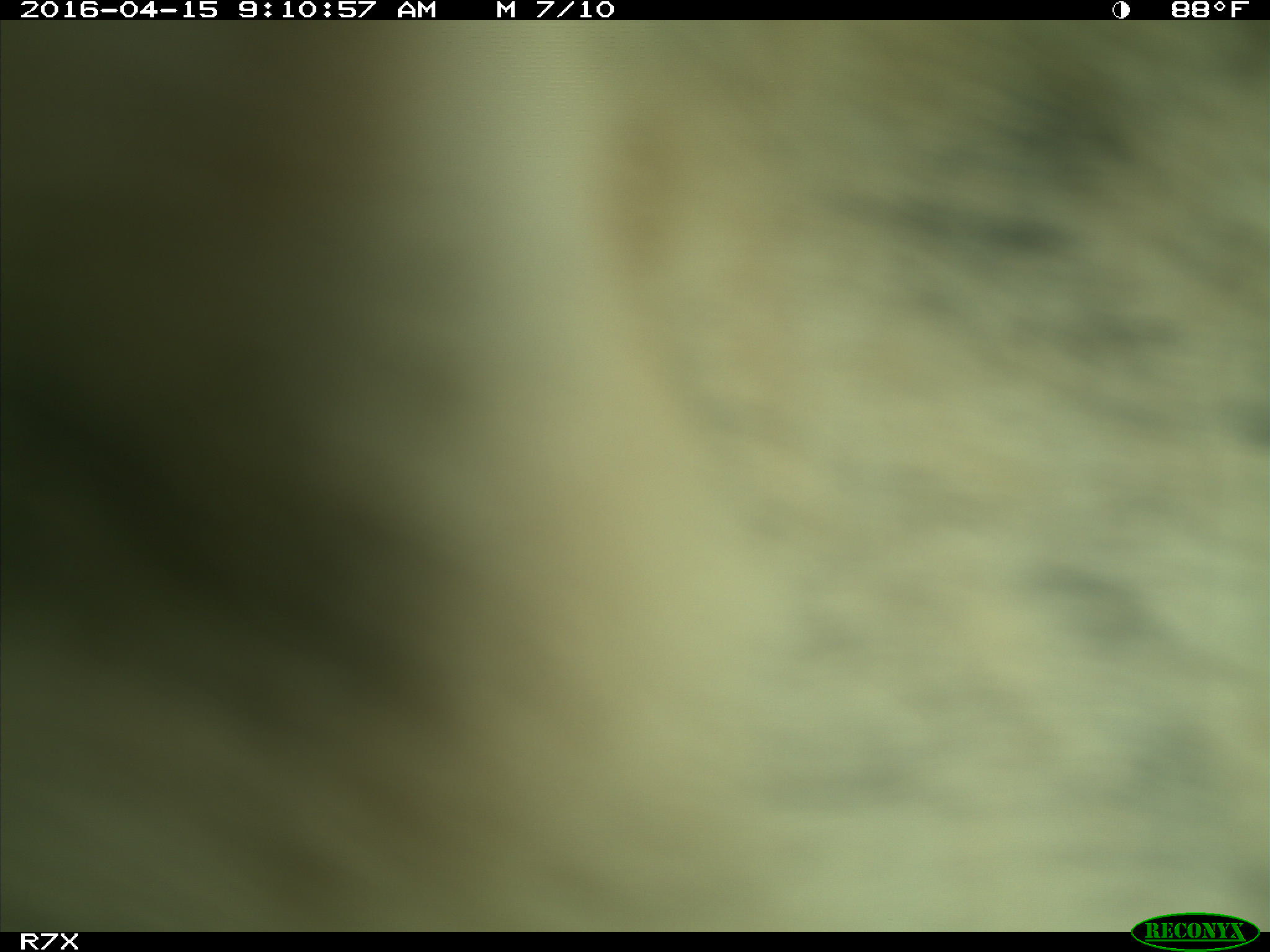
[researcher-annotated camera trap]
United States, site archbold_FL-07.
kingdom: Animalia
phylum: Chordata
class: Mammalia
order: Artiodactyla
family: Bovidae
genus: Bos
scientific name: Bos taurus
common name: domestic cow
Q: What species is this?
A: Bos taurus (domestic cow).